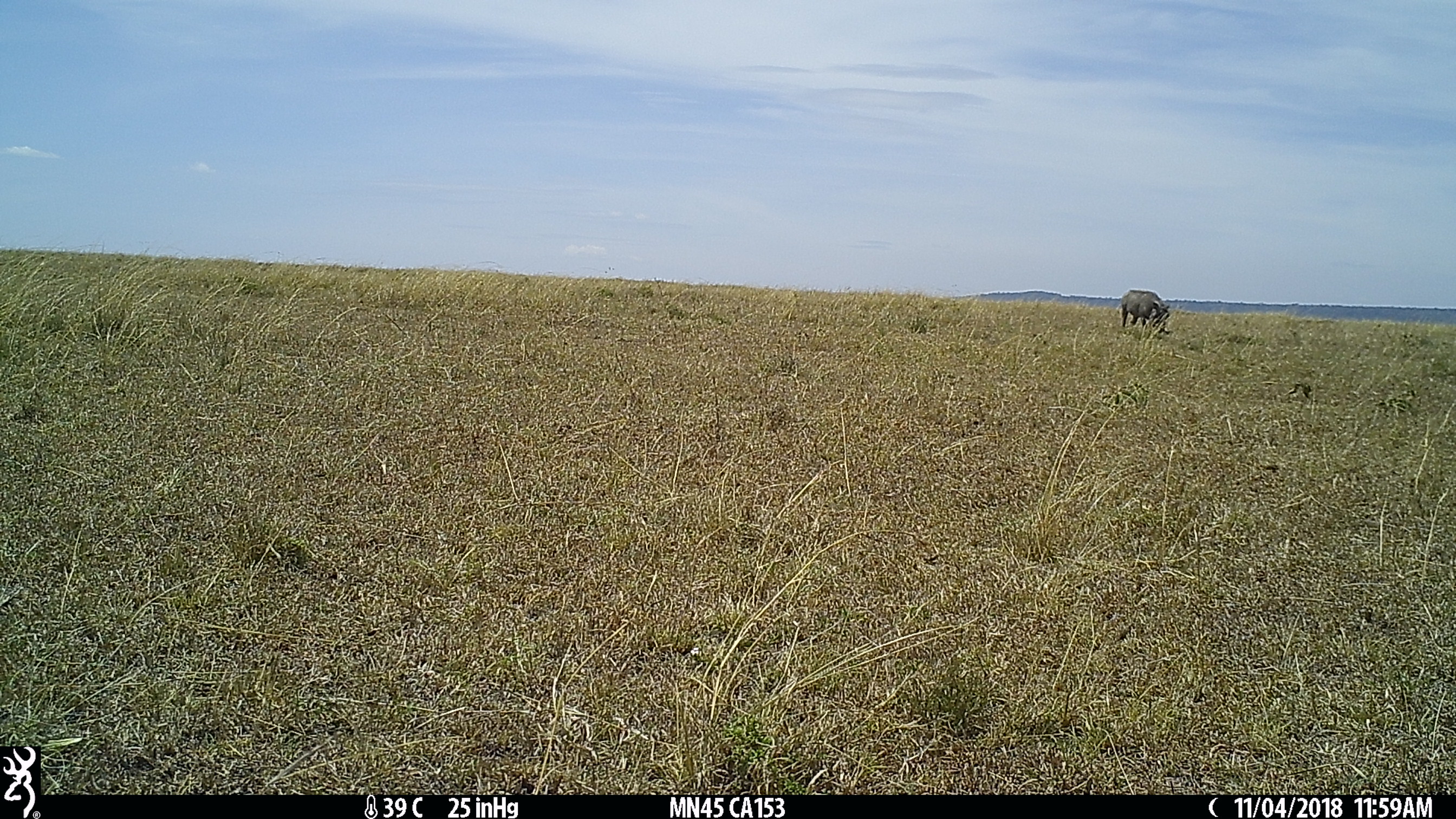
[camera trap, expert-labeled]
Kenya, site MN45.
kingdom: Animalia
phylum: Chordata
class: Mammalia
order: Artiodactyla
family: Suidae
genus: Phacochoerus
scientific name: Phacochoerus africanus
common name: common warthog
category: warthog